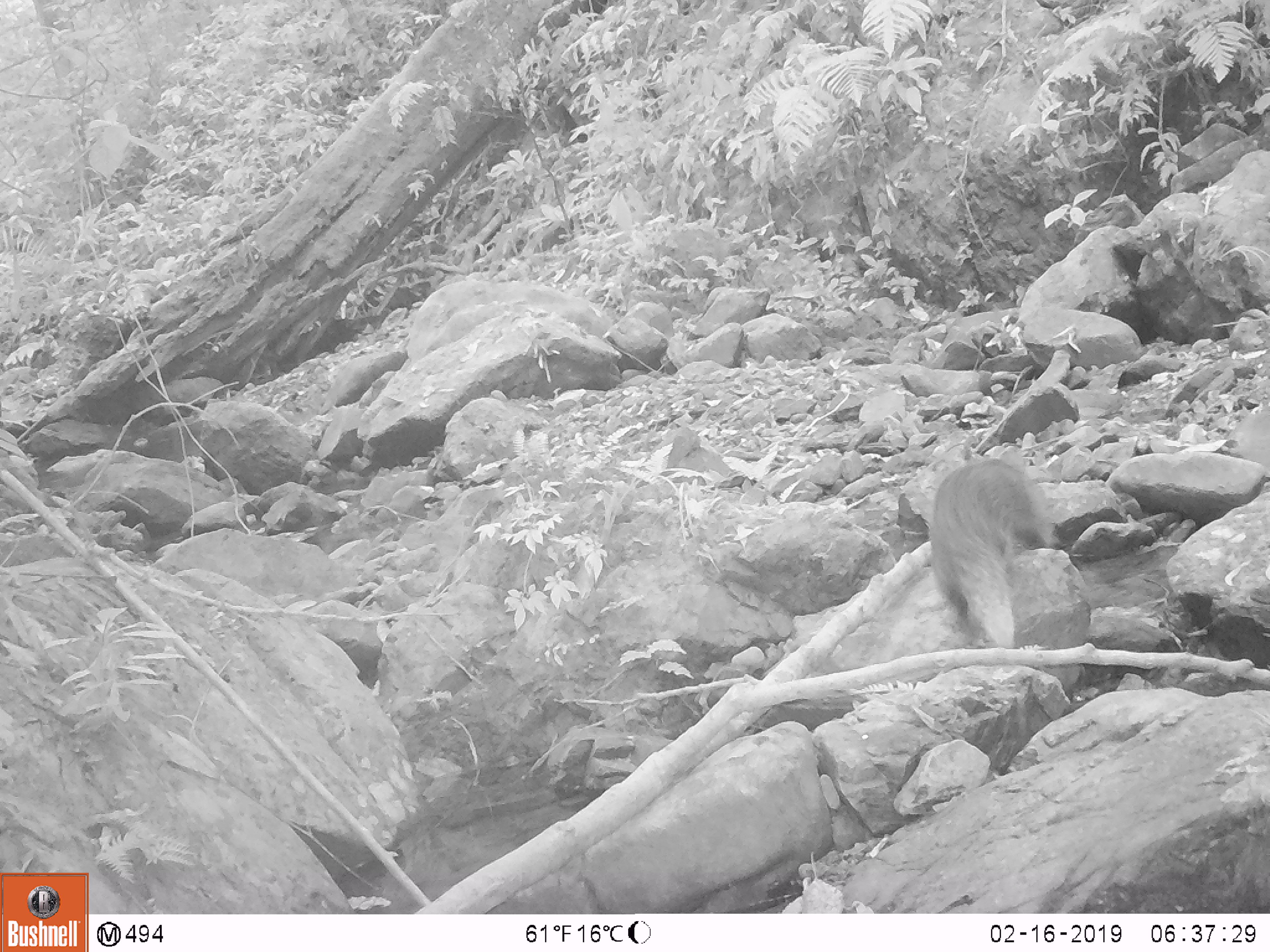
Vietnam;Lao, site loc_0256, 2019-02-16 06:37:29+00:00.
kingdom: Animalia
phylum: Chordata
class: Mammalia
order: Carnivora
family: Herpestidae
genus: Urva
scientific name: Urva urva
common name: crab-eating mongoose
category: crab eating mongoose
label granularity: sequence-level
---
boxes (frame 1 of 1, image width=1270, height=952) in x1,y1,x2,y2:
crab eating mongoose: 929,458,1056,648